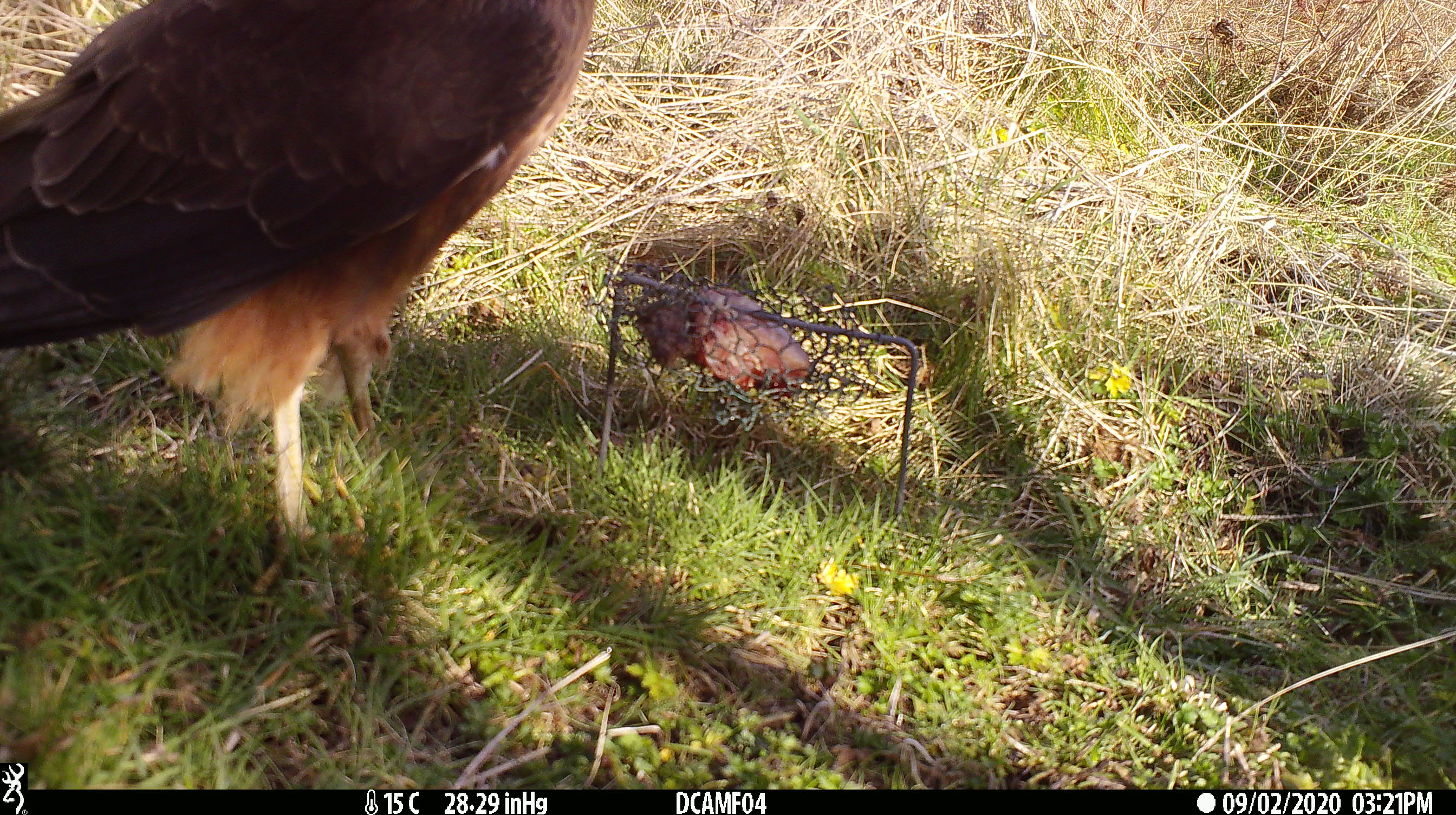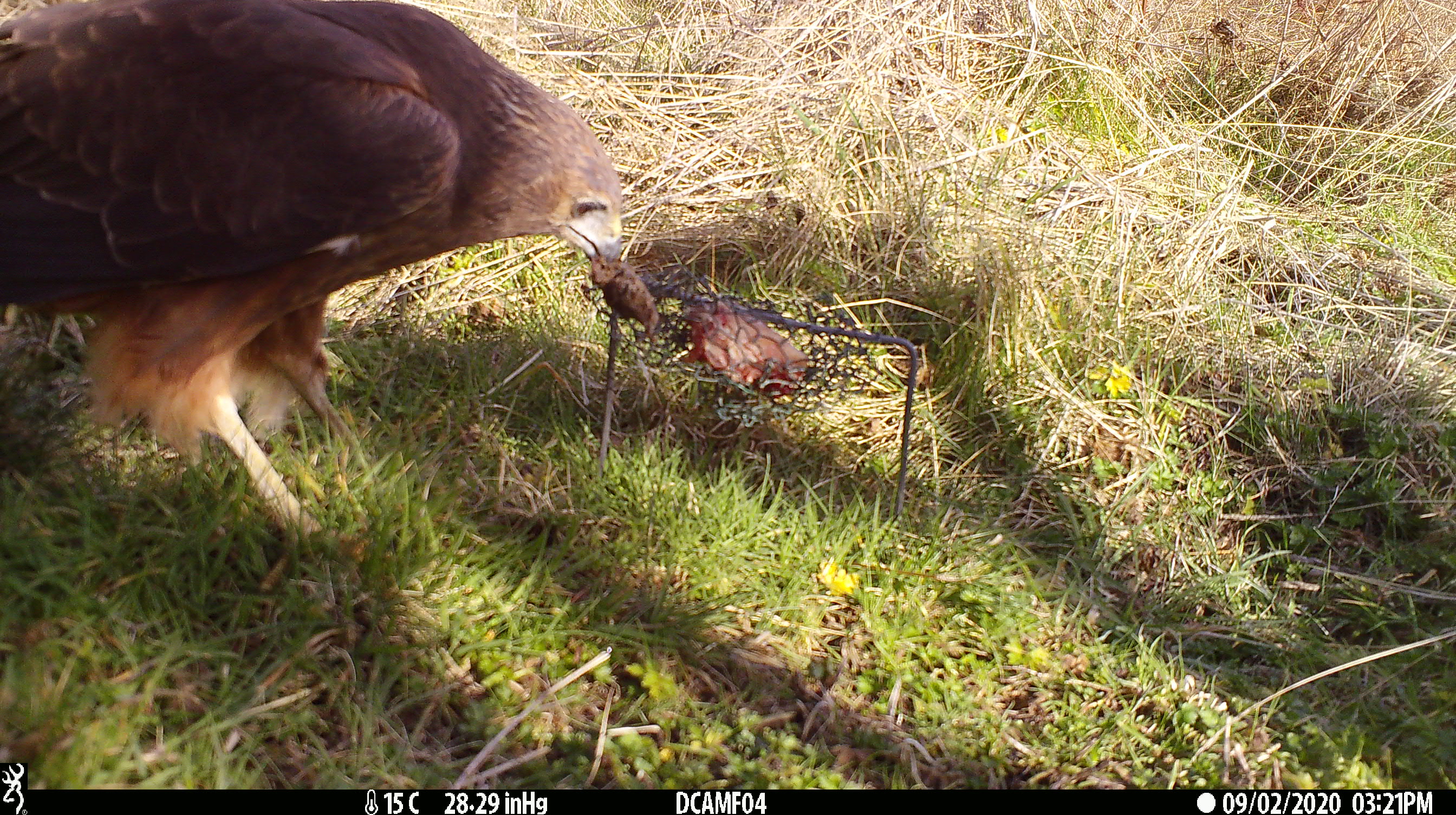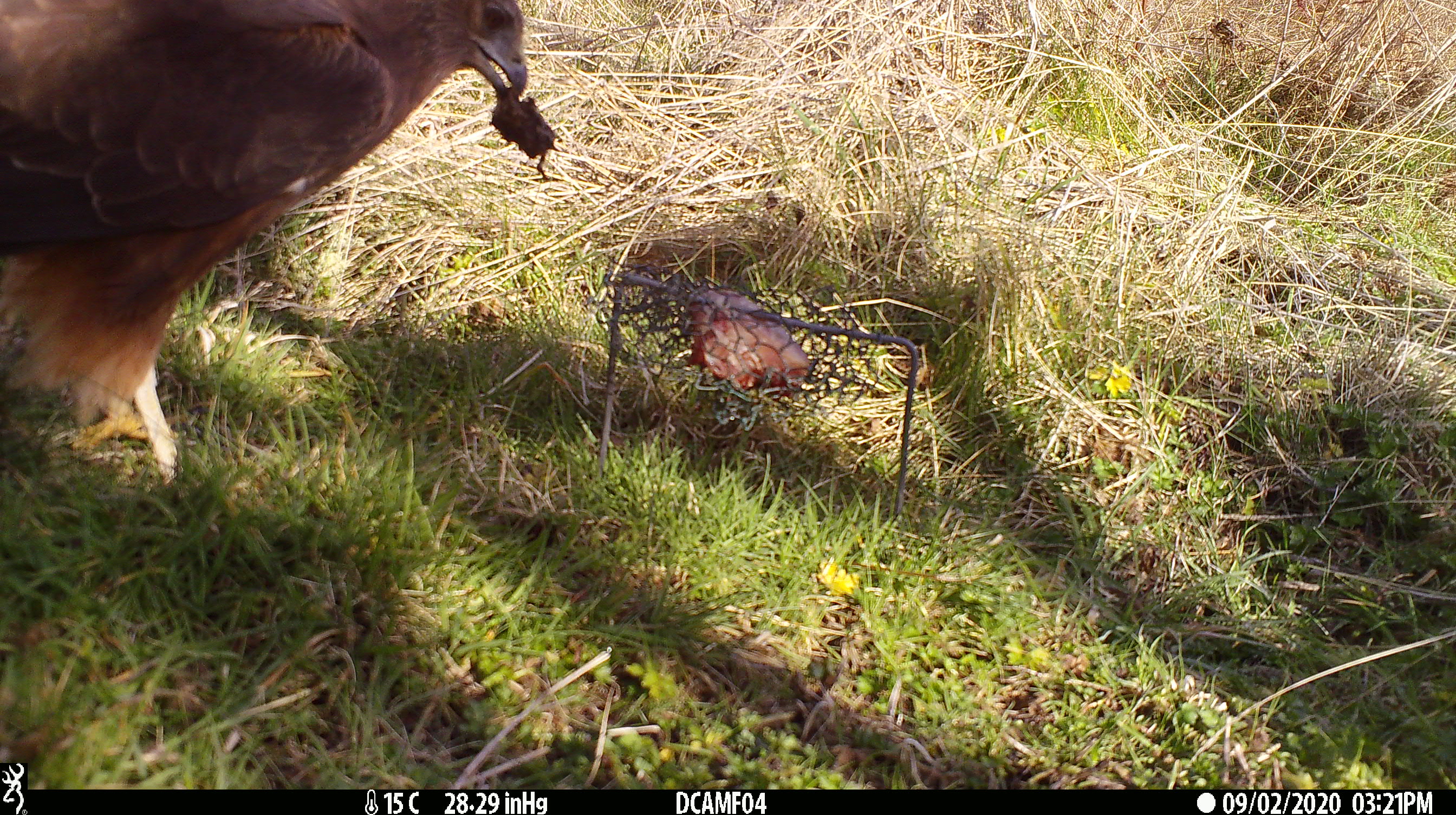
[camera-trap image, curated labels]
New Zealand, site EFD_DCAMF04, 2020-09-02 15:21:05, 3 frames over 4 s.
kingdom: Animalia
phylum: Chordata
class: Aves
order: Accipitriformes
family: Accipitridae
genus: Circus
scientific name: Circus approximans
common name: swamp harrier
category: harrier